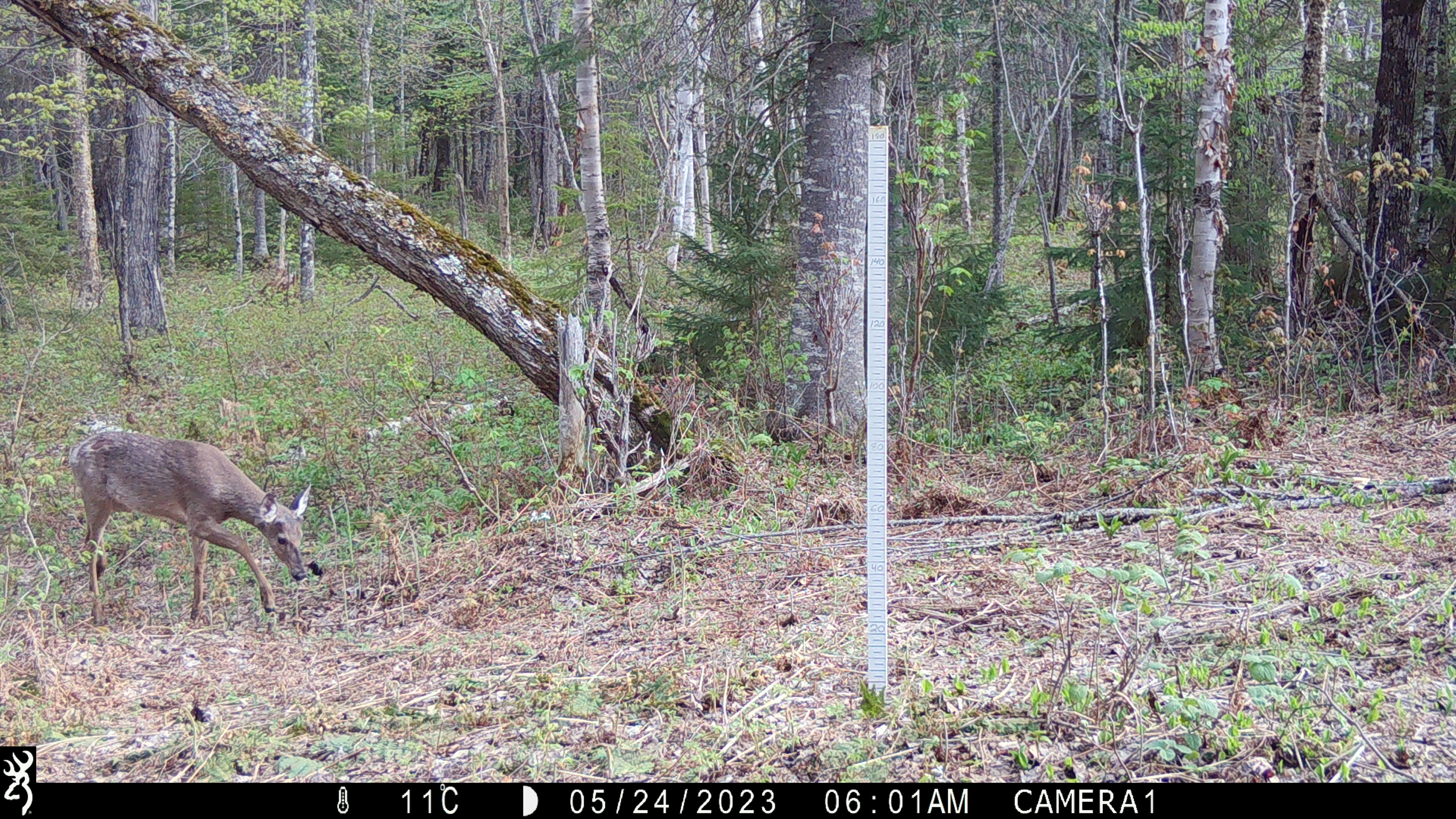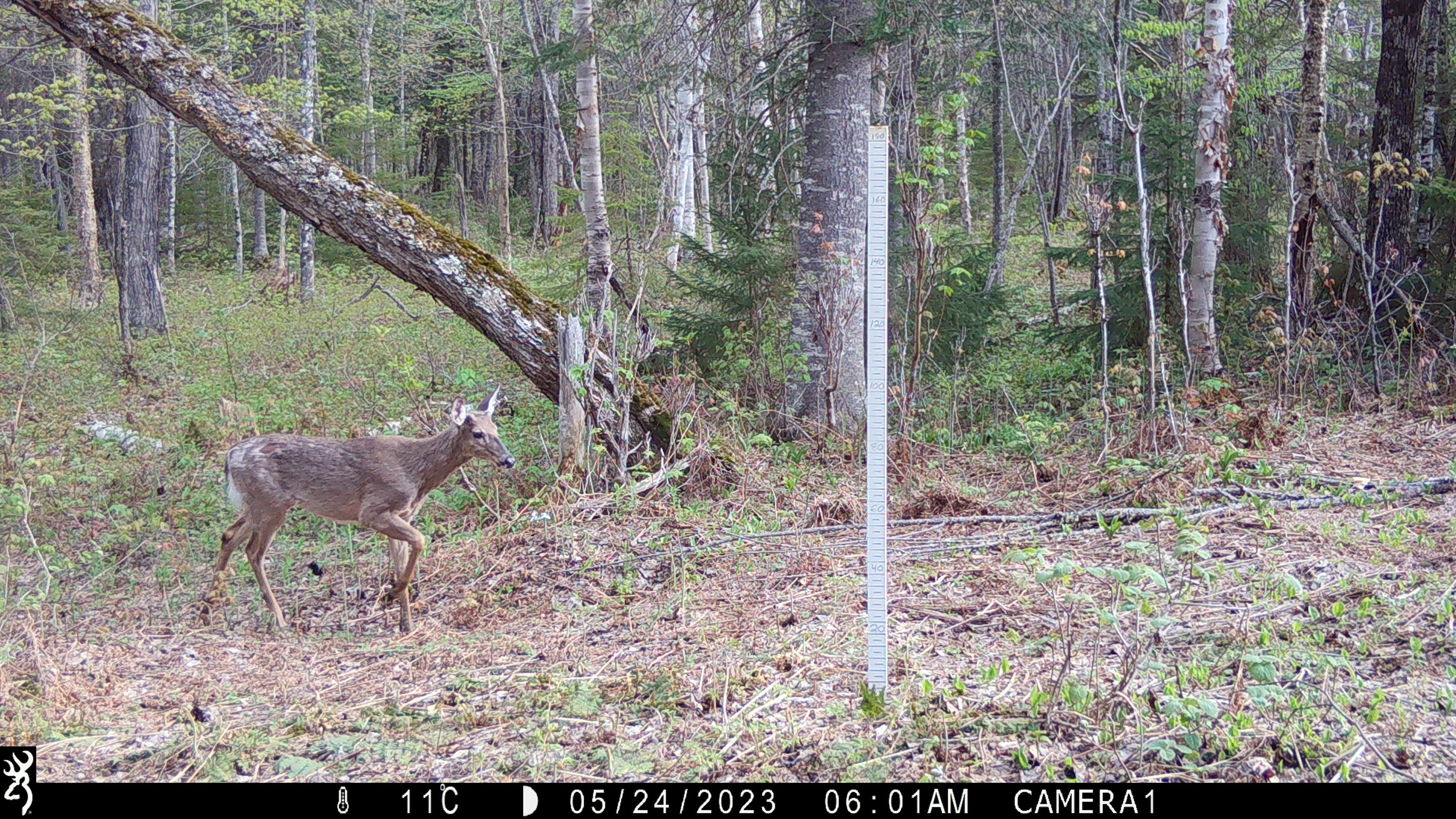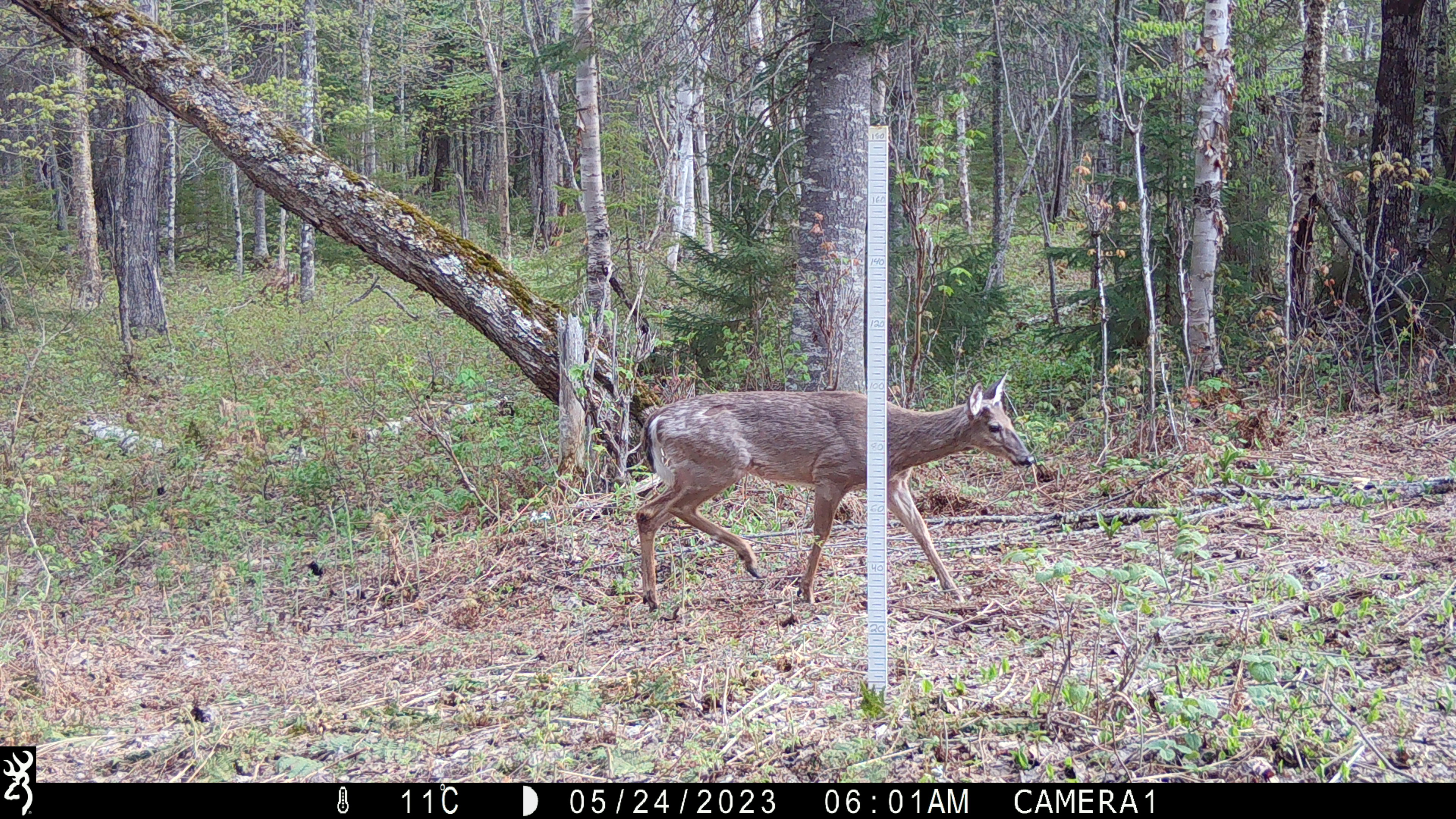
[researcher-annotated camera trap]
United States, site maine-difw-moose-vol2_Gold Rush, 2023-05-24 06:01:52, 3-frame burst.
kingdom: Animalia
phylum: Chordata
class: Mammalia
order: Artiodactyla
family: Cervidae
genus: Odocoileus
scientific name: Odocoileus virginianus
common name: white-tailed deer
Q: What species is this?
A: White-tailed deer (Odocoileus virginianus).